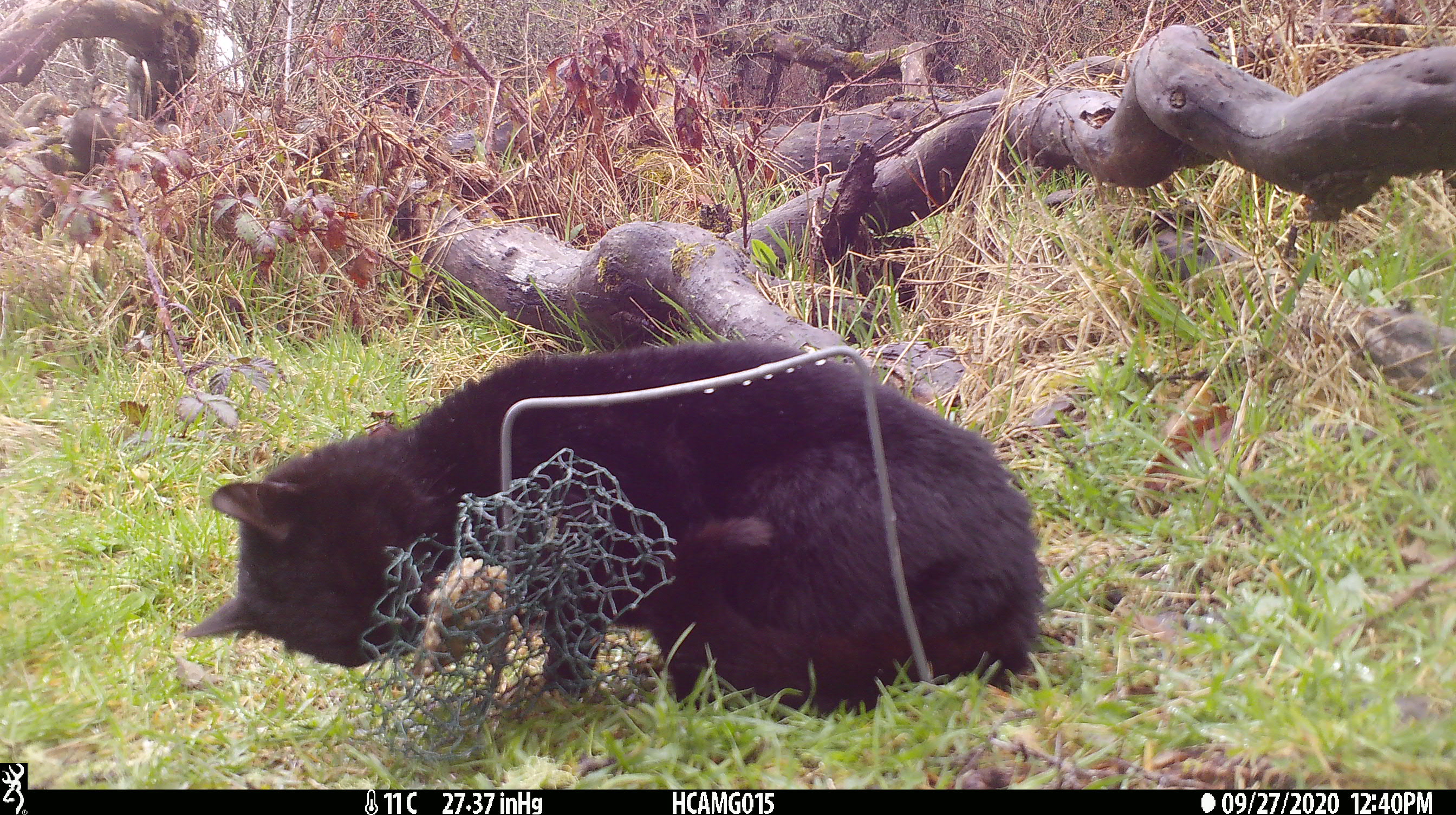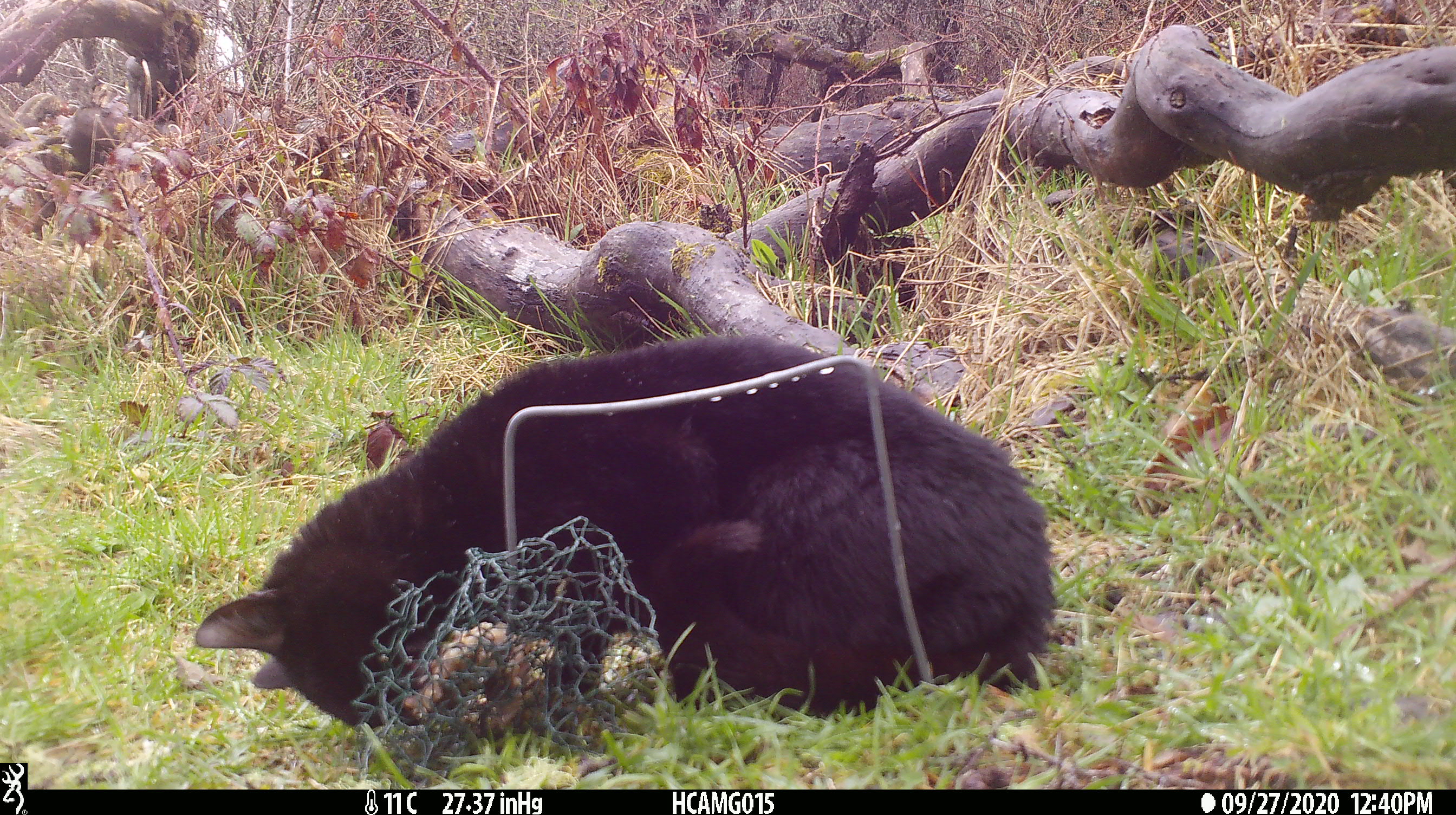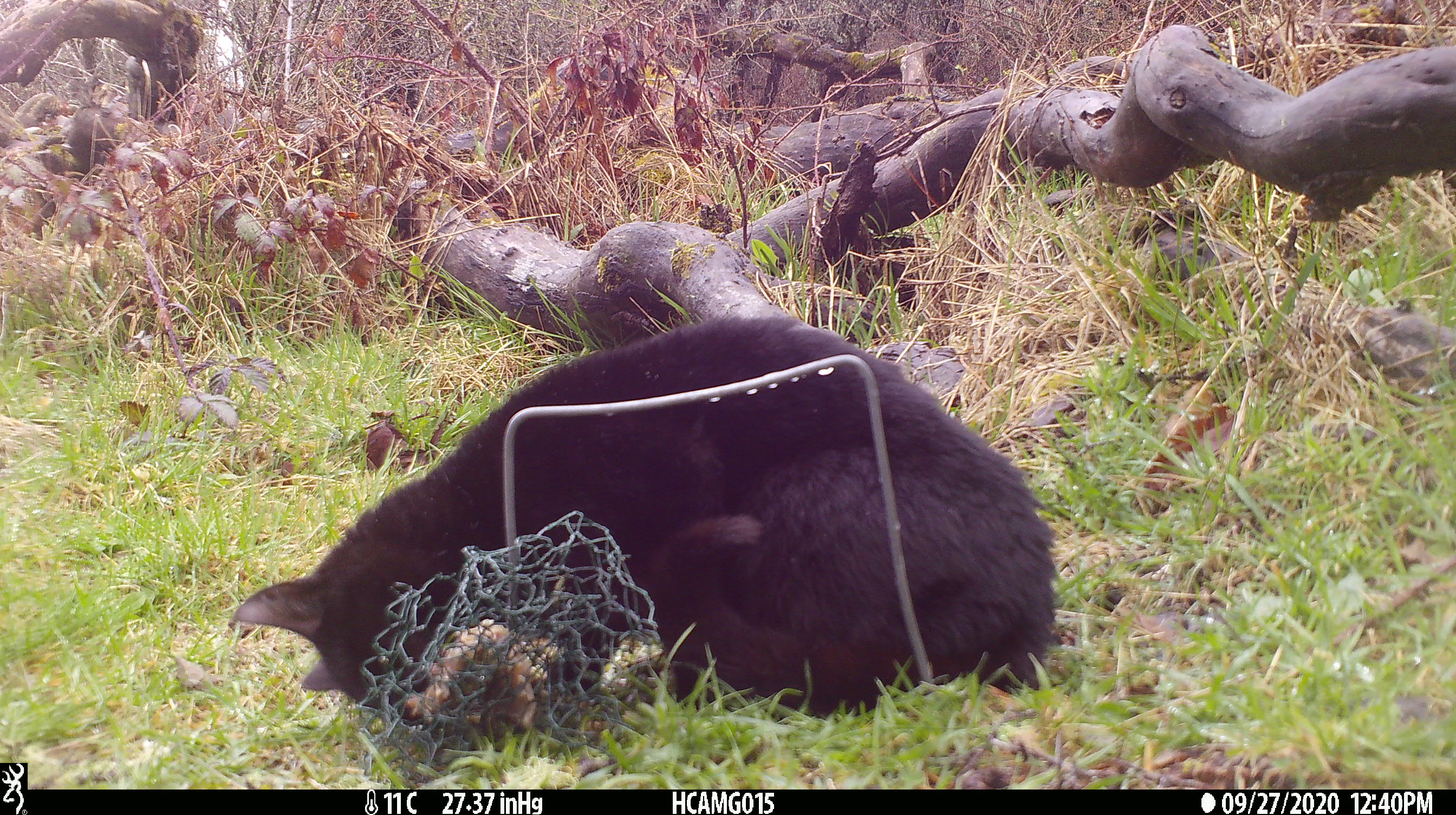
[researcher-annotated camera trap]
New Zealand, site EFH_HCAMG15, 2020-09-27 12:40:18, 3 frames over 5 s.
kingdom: Animalia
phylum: Chordata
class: Mammalia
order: Carnivora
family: Felidae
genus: Felis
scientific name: Felis catus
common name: domestic cat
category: cat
Cat (domestic cat) (Felis catus).